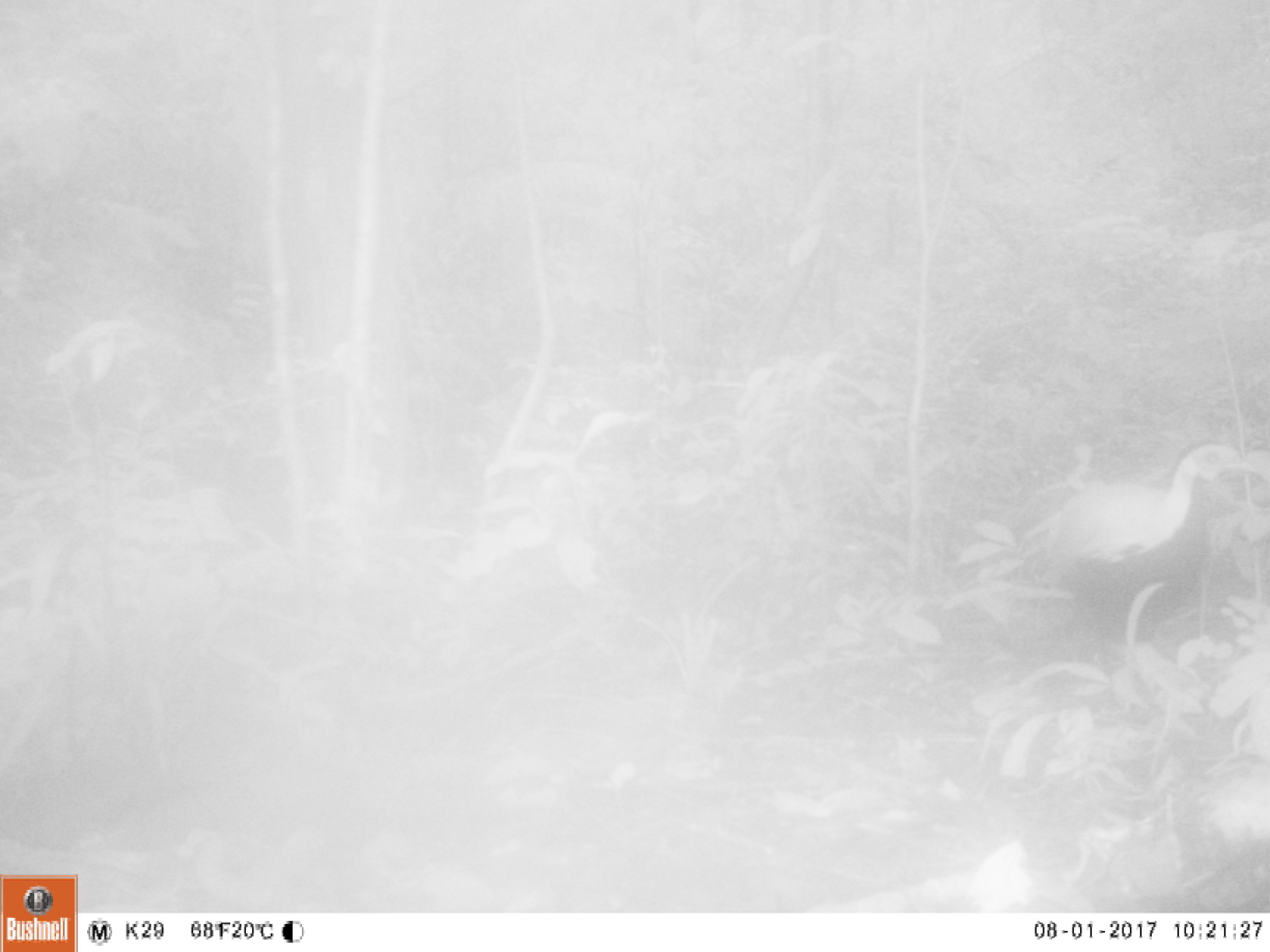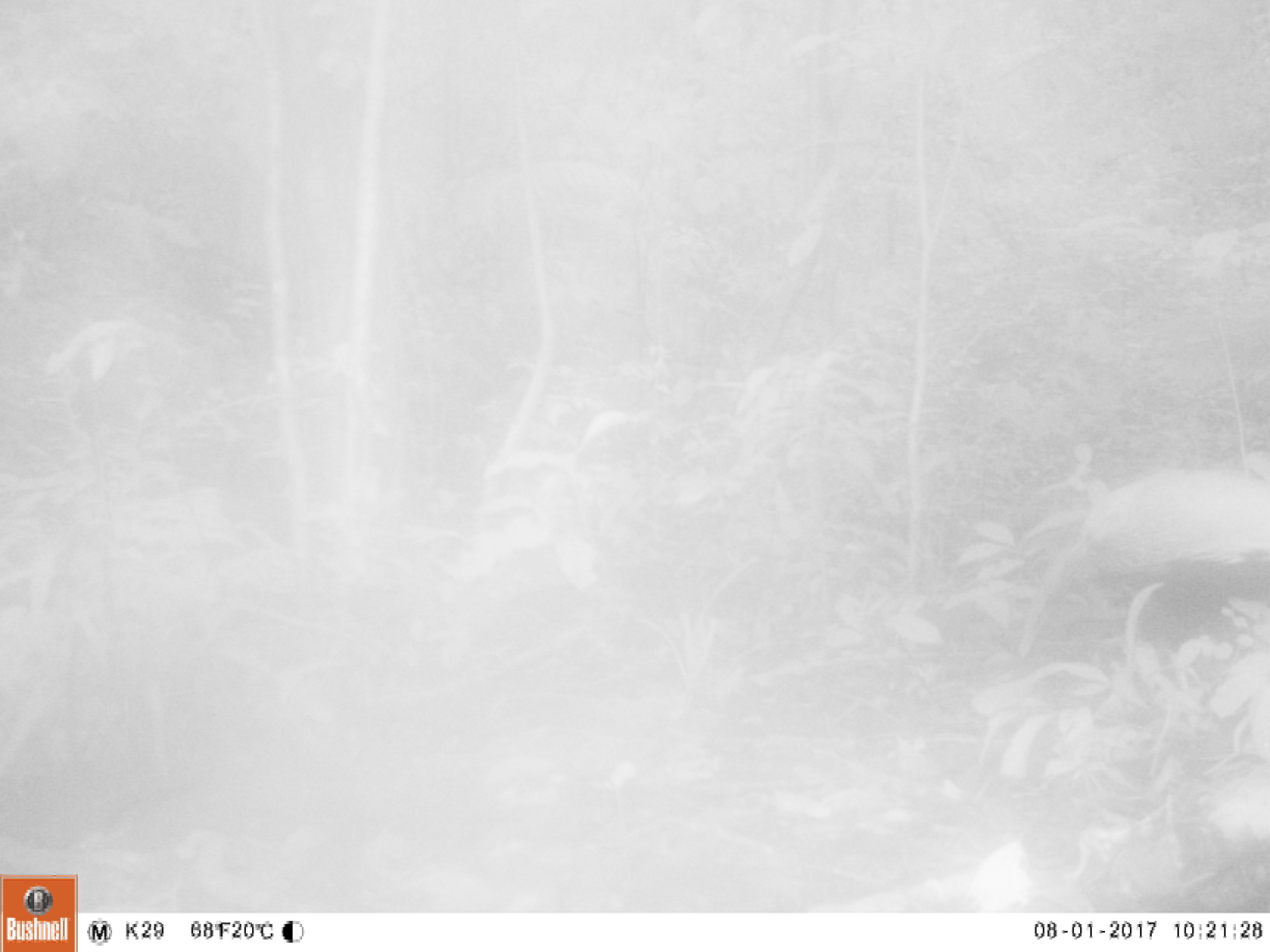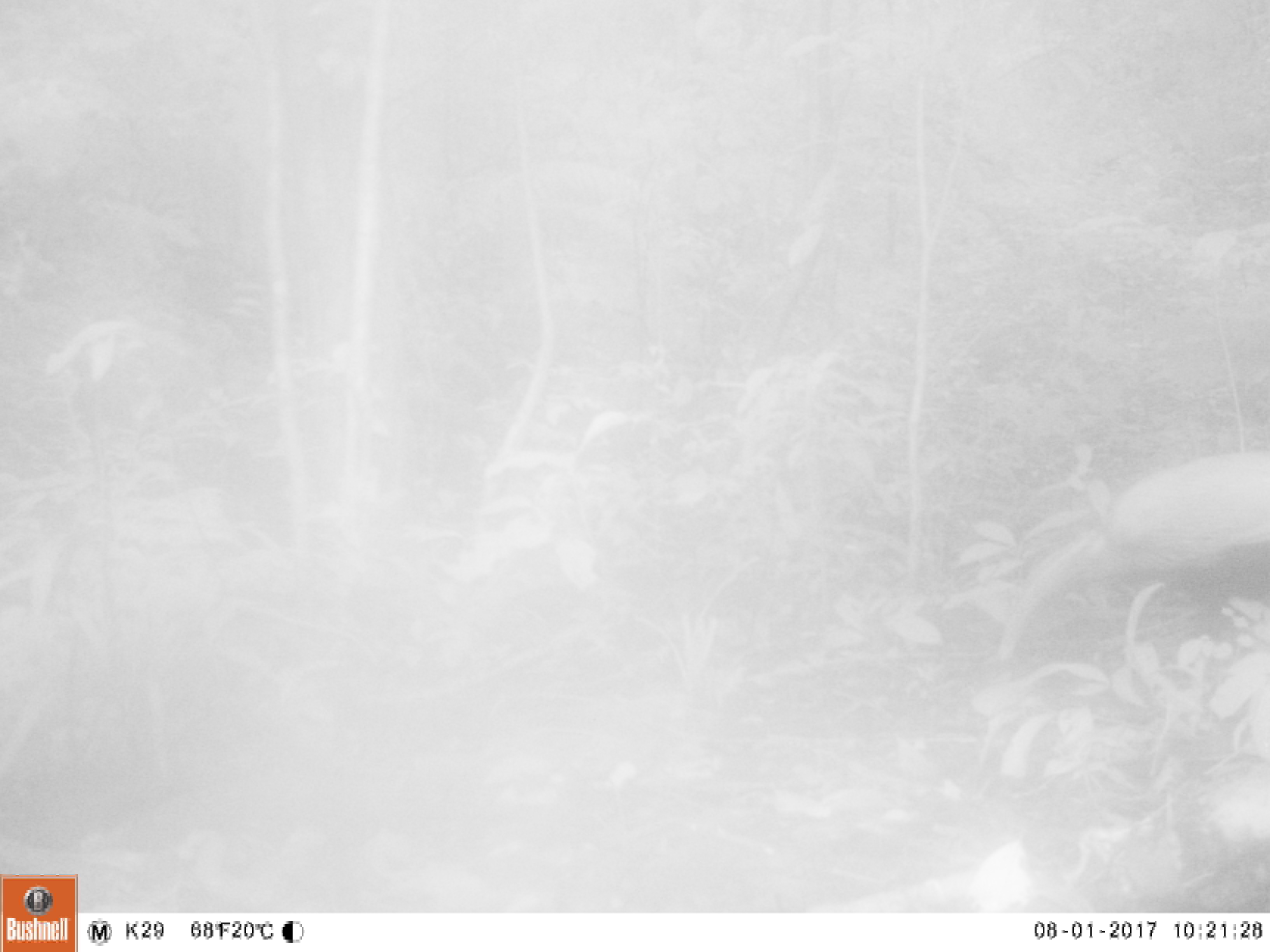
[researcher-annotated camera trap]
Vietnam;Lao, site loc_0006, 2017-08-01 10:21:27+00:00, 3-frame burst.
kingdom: Animalia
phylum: Chordata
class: Aves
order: Galliformes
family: Phasianidae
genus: Lophura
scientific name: Lophura nycthemera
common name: silver pheasant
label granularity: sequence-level